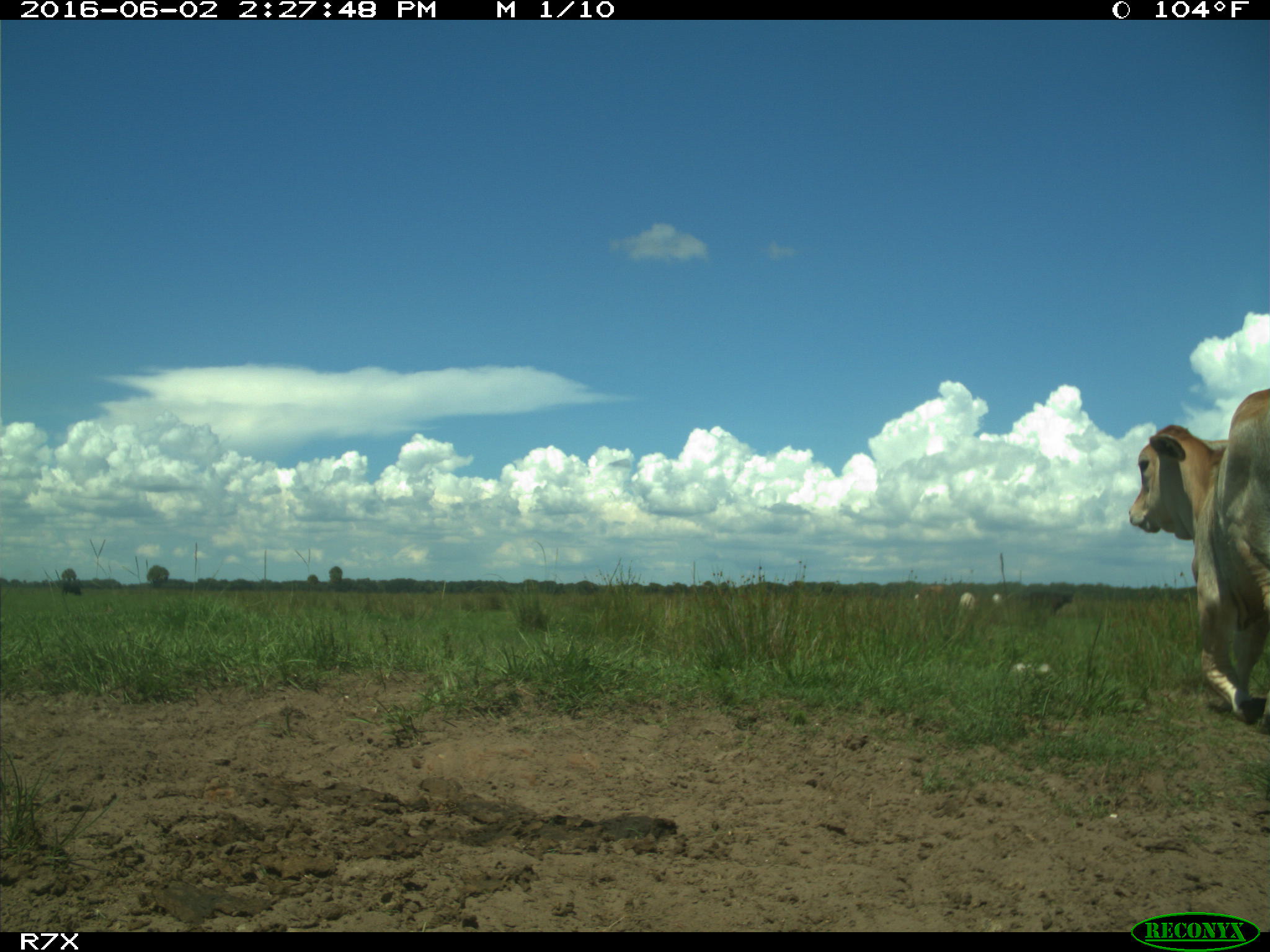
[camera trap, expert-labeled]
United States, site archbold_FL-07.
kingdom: Animalia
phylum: Chordata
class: Mammalia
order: Artiodactyla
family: Bovidae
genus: Bos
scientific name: Bos taurus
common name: domestic cow